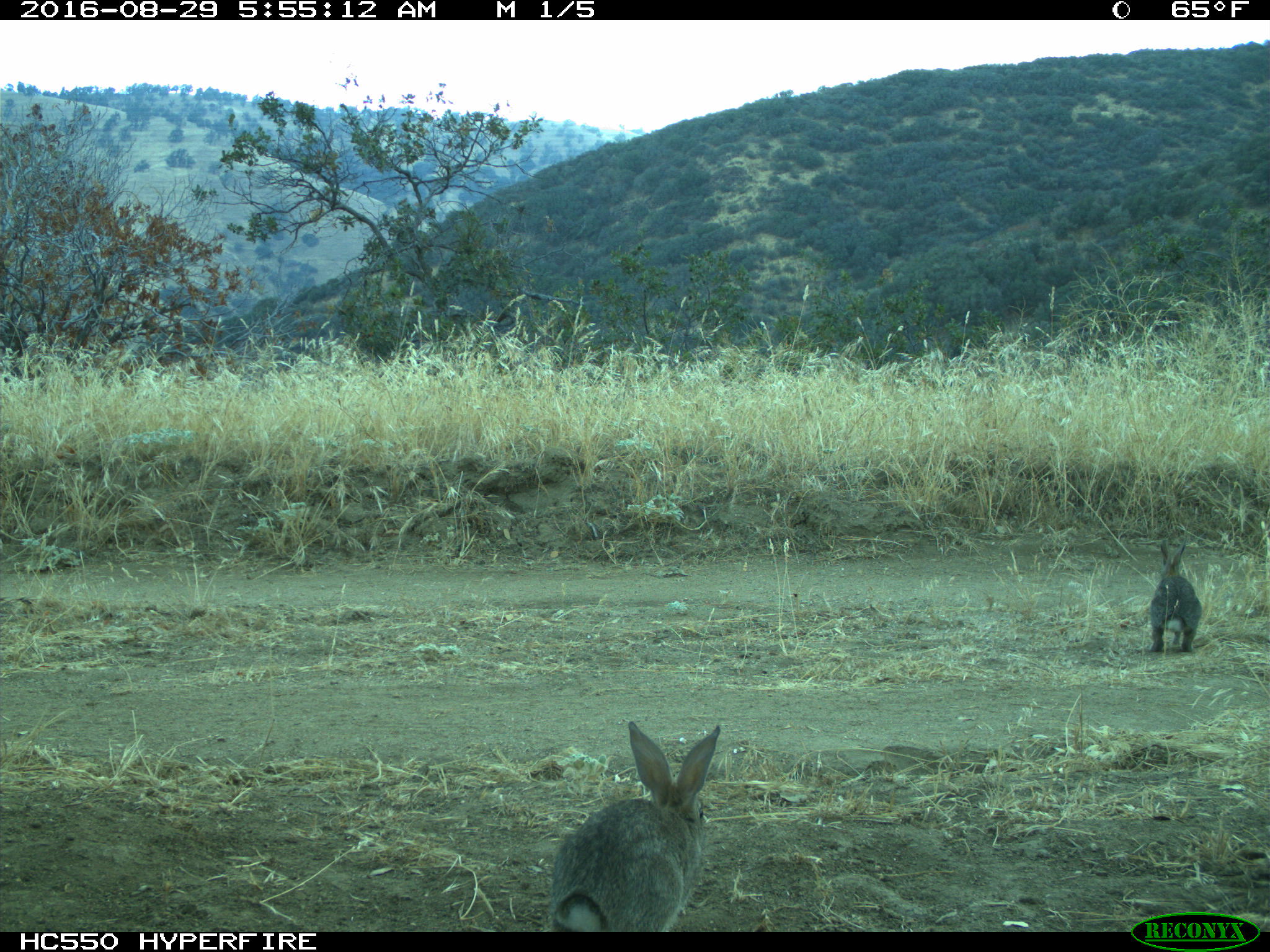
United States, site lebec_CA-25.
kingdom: Animalia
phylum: Chordata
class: Mammalia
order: Lagomorpha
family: Leporidae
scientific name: Leporidae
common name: rabbits and hares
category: unidentified rabbit